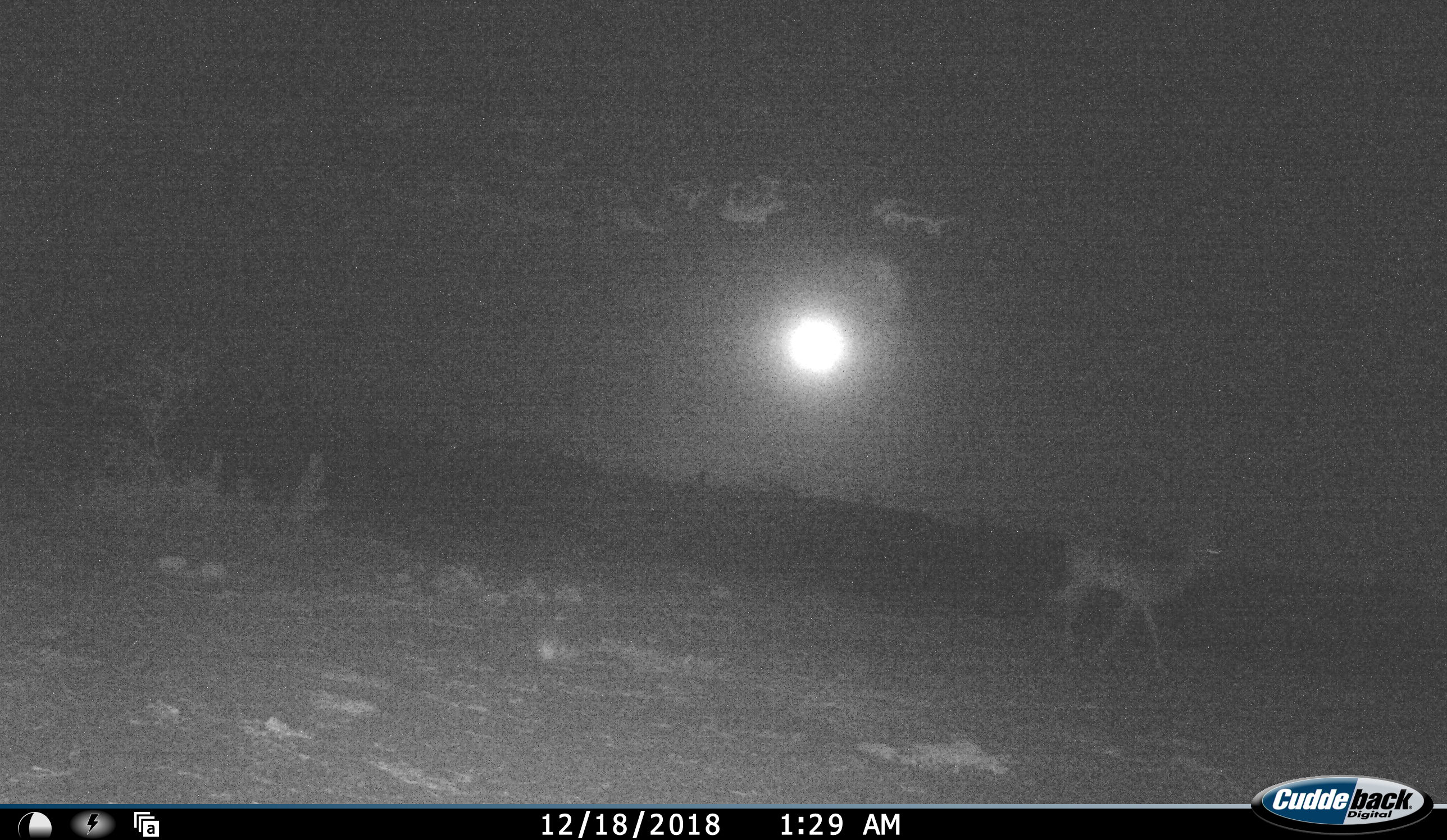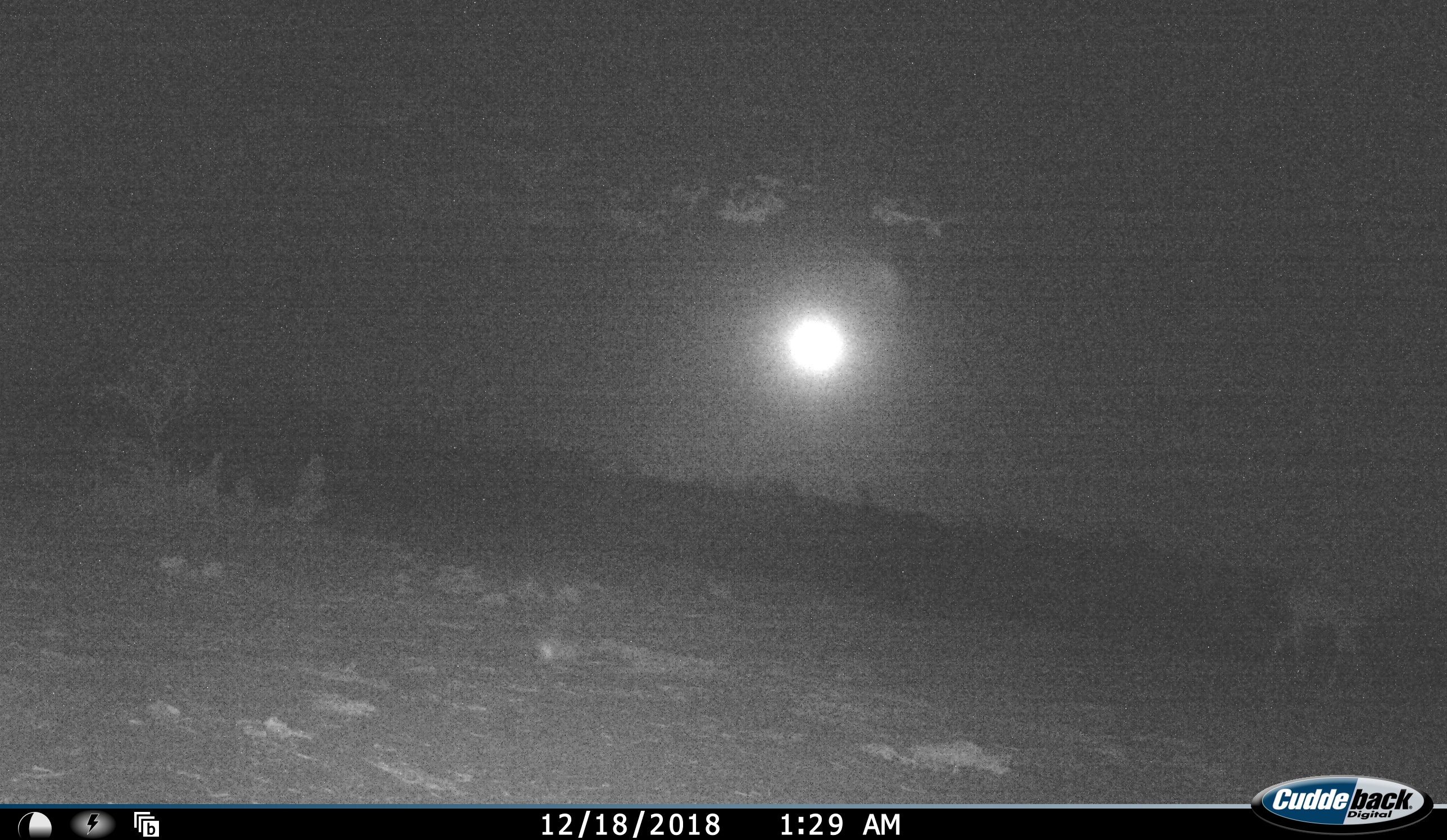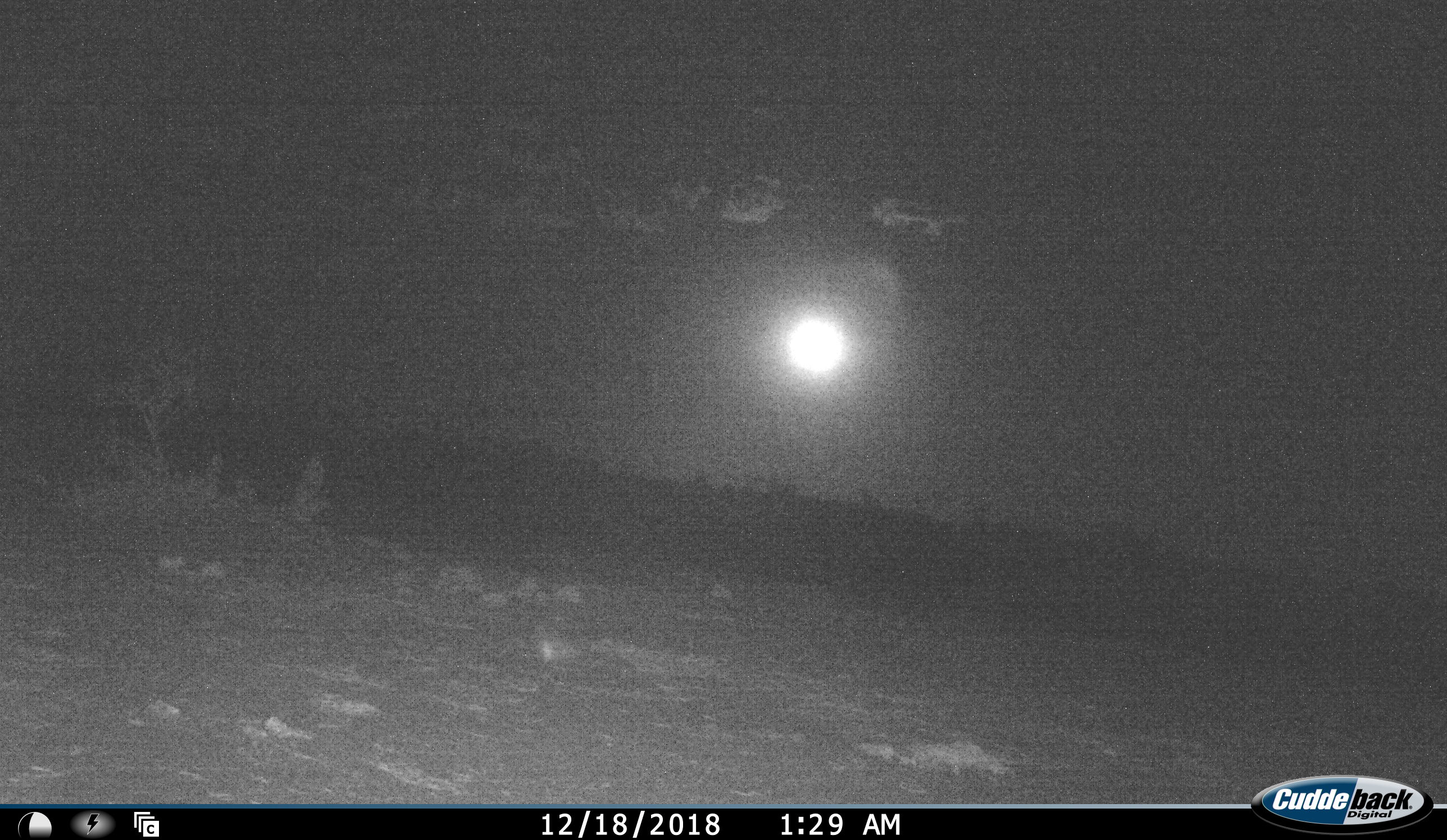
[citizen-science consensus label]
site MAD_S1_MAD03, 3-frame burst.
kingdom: Animalia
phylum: Chordata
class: Mammalia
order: Artiodactyla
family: Bovidae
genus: Aepyceros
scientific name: Aepyceros melampus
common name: impala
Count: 1.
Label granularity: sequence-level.